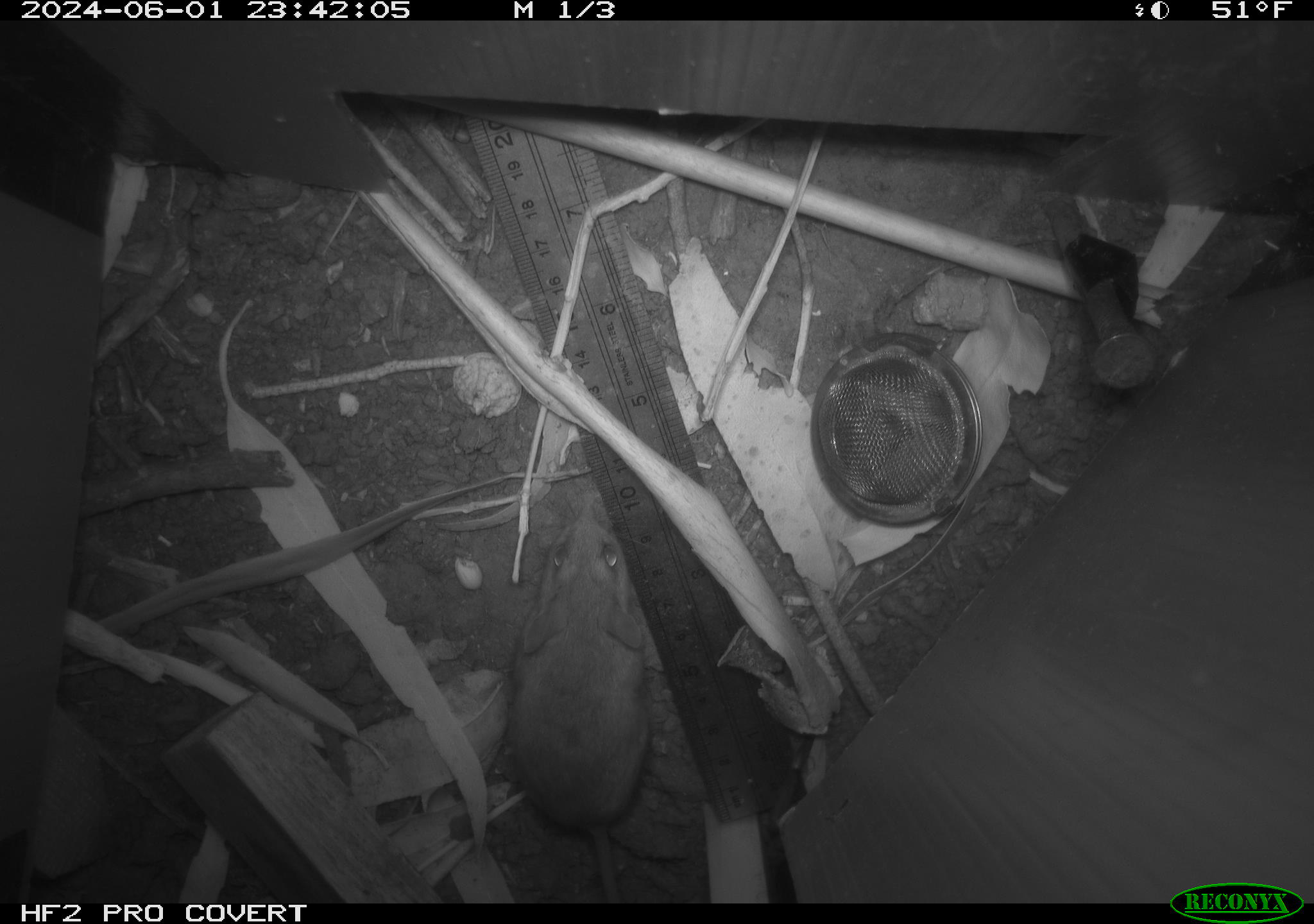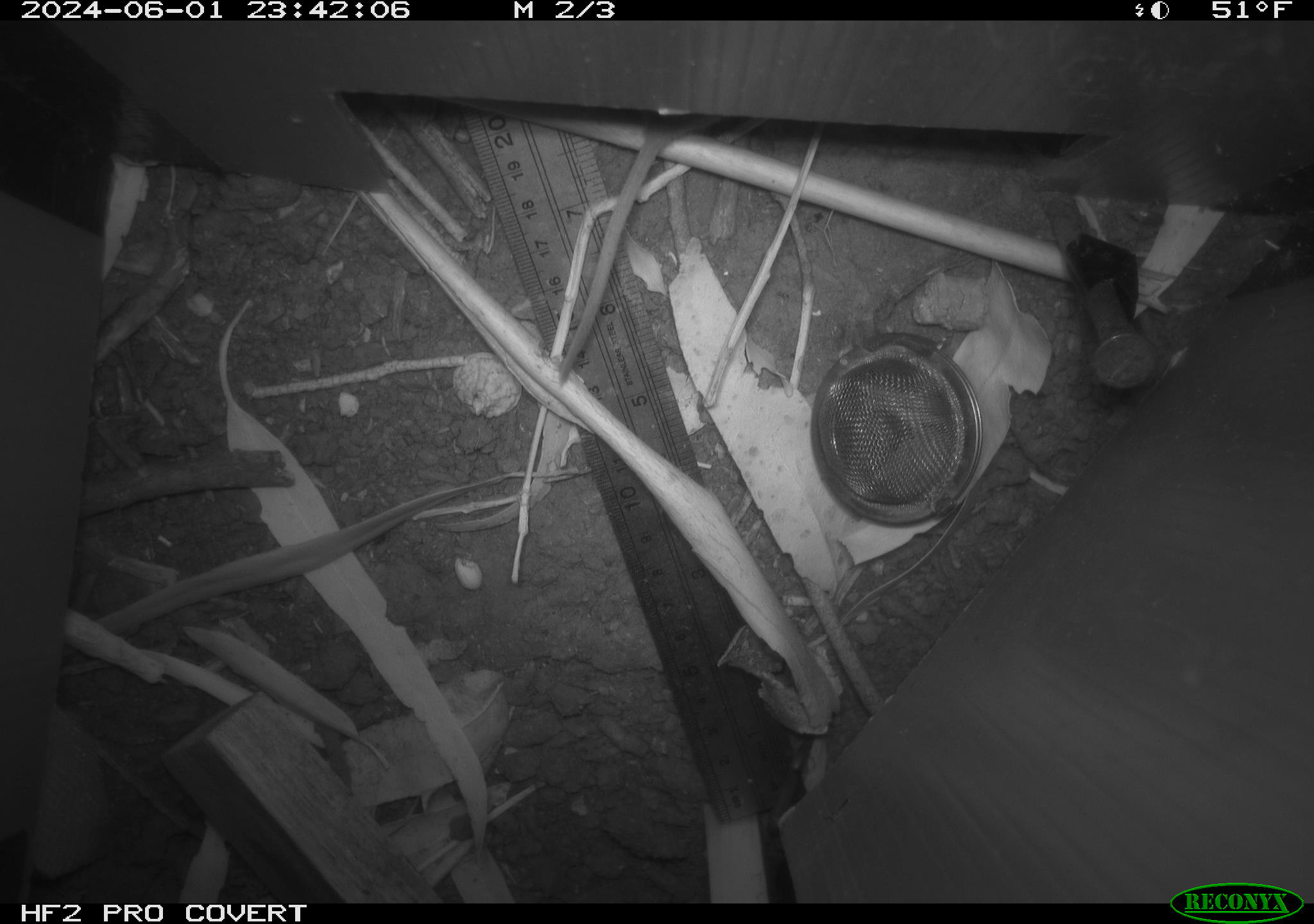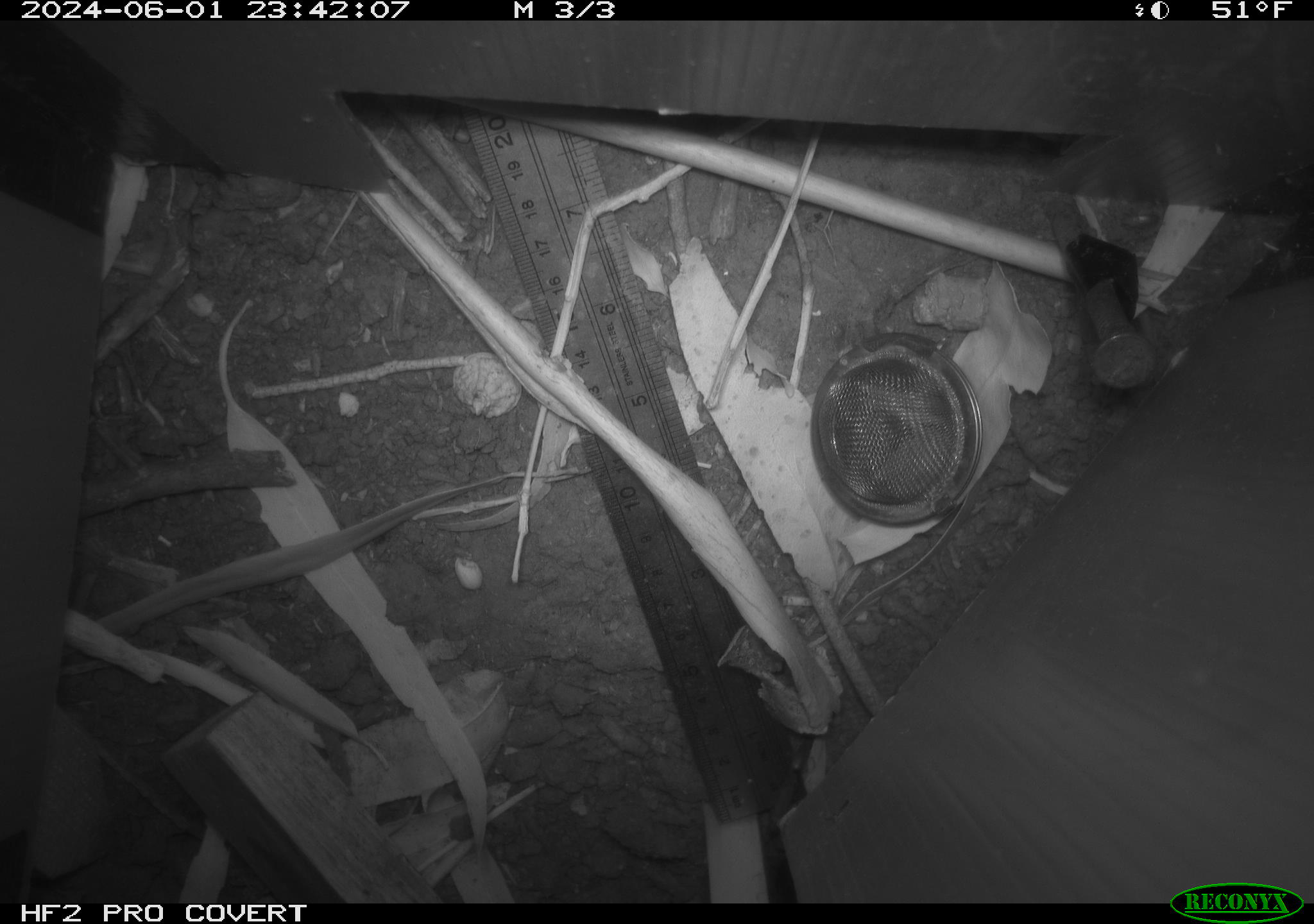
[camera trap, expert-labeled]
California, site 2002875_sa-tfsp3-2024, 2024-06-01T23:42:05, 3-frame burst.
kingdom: Animalia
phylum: Chordata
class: Mammalia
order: Rodentia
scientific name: Rodentia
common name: mouse species